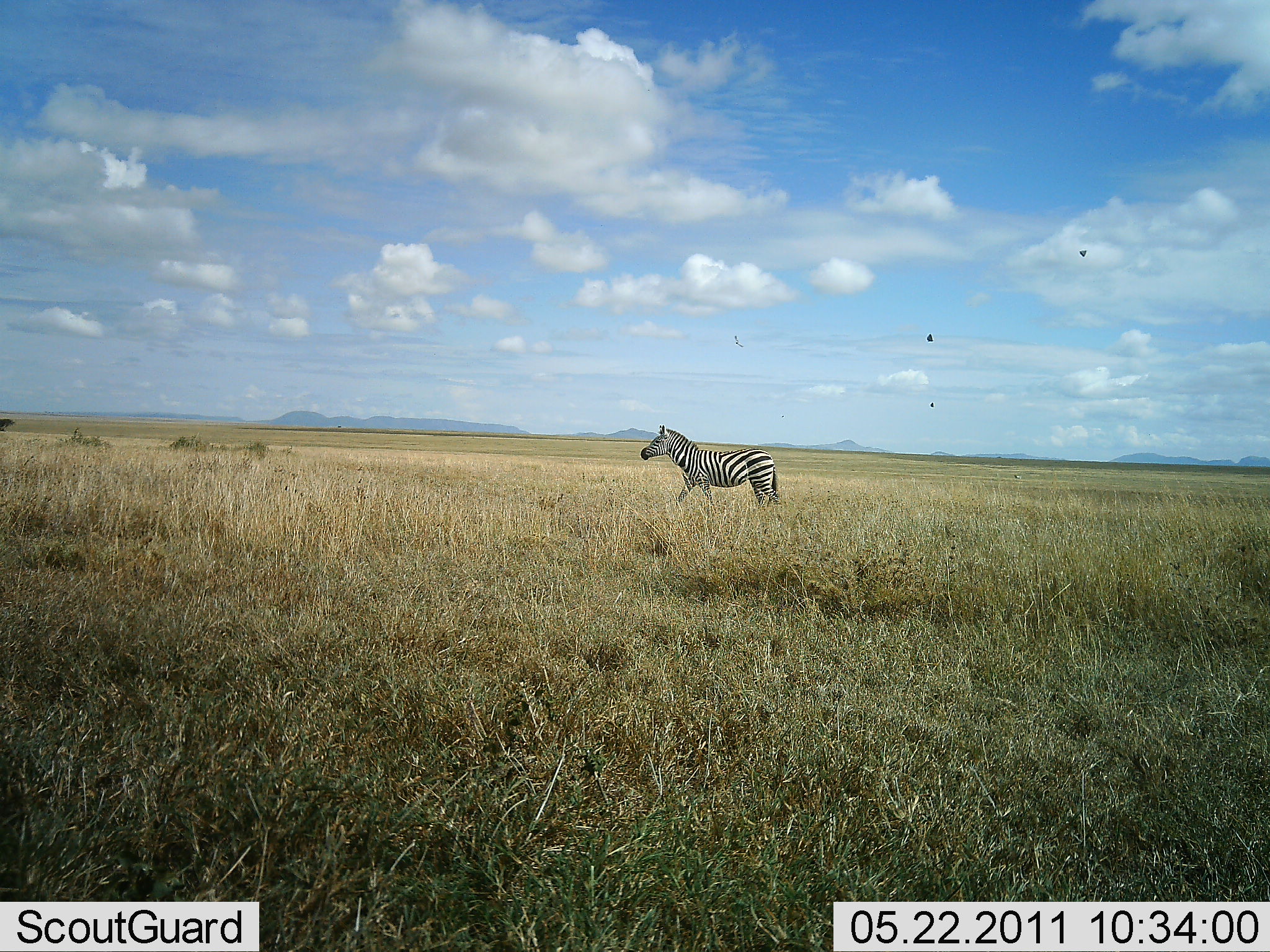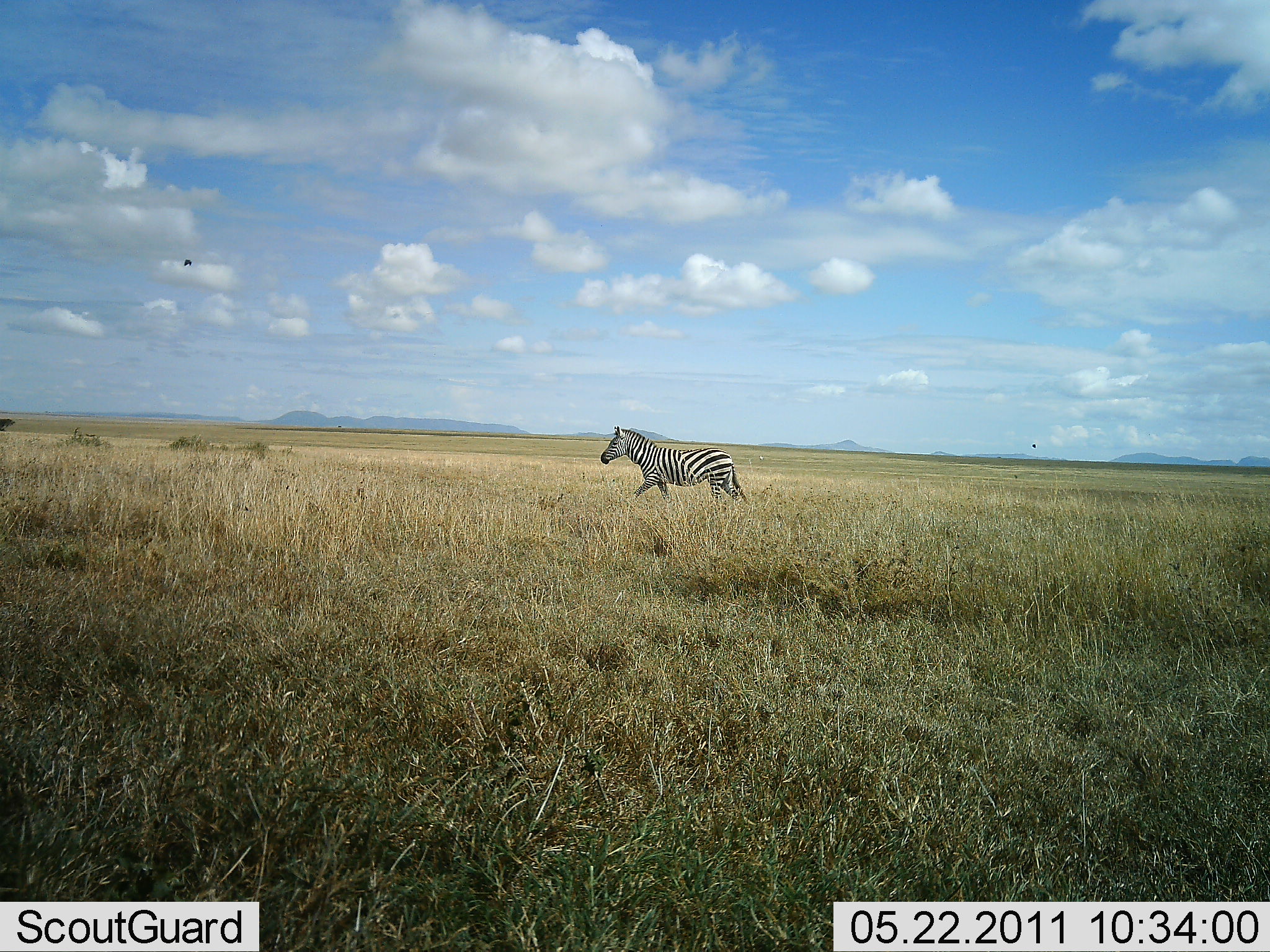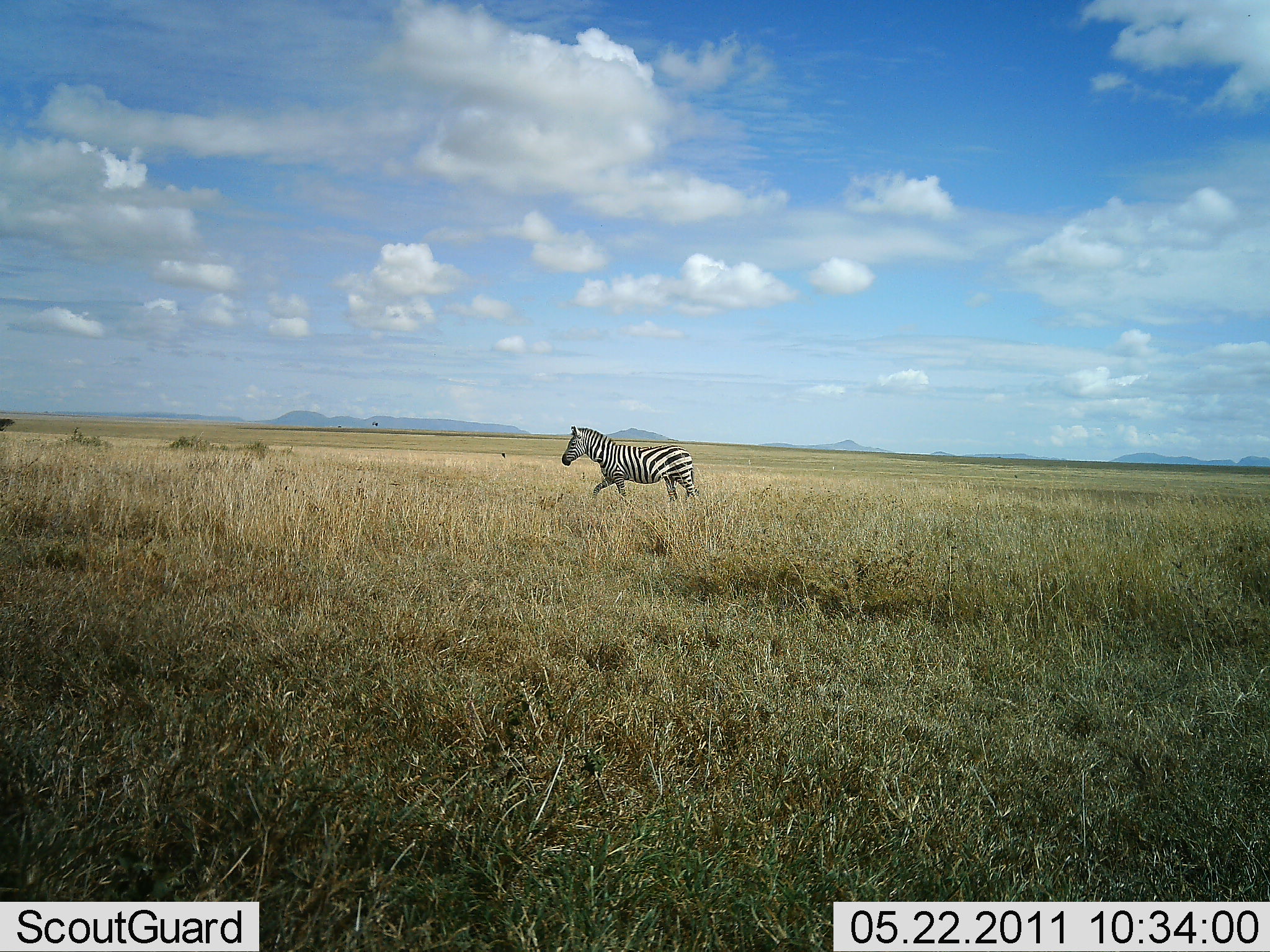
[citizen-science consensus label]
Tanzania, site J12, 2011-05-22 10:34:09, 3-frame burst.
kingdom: Animalia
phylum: Chordata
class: Mammalia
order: Perissodactyla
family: Equidae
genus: Equus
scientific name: Equus quagga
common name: plains zebra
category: zebra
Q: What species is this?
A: Zebra (plains zebra) (Equus quagga).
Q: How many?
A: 1.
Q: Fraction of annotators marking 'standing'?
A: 0%.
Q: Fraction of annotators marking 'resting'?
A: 0%.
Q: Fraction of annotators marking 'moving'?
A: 100%.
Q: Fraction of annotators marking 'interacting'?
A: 0%.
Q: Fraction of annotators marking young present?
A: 0%.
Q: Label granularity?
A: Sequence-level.